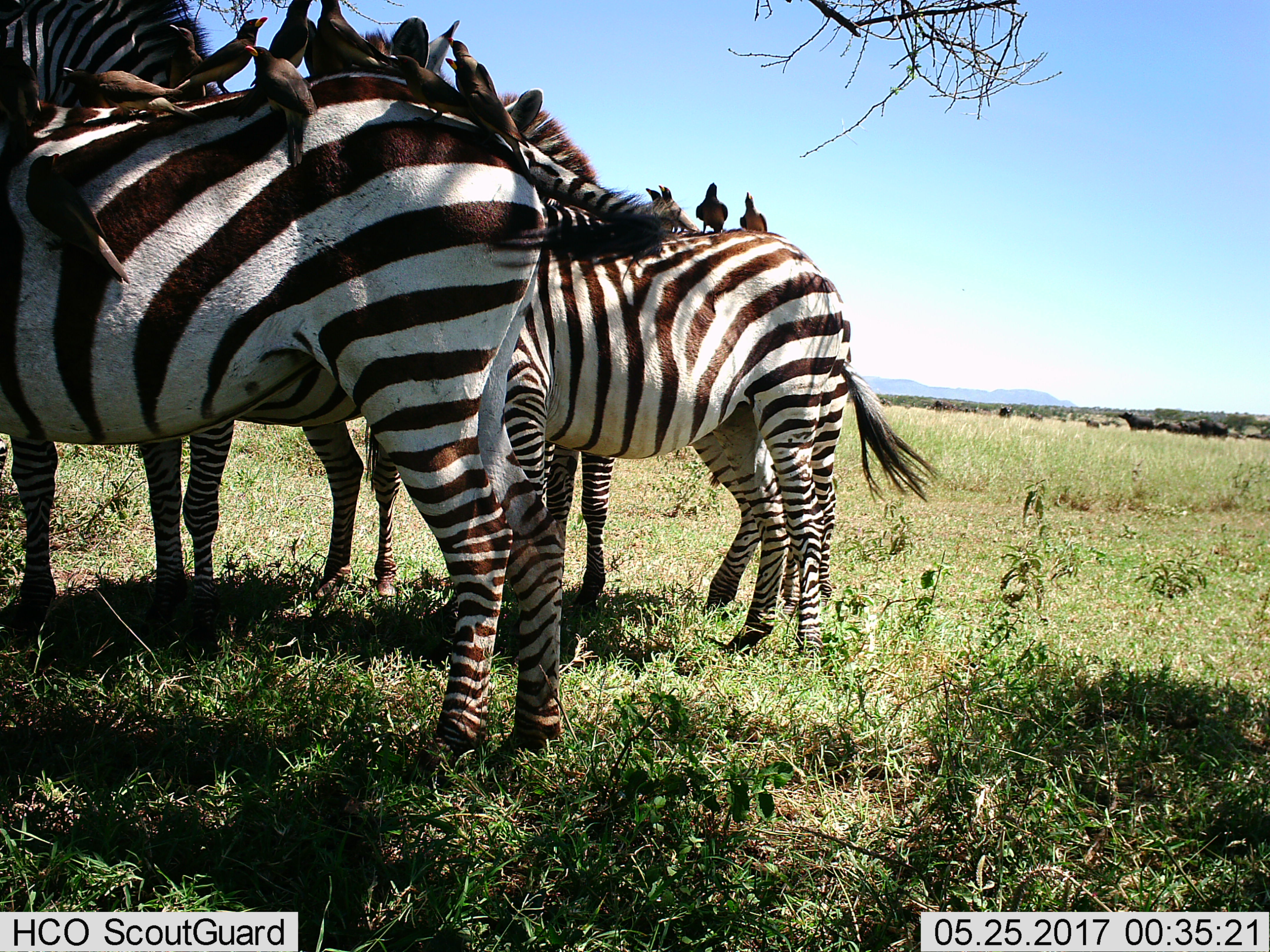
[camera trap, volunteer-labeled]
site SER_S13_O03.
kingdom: Animalia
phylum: Chordata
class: Mammalia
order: Perissodactyla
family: Equidae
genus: Equus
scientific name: Equus quagga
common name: plains zebra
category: zebraplains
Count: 4.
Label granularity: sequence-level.